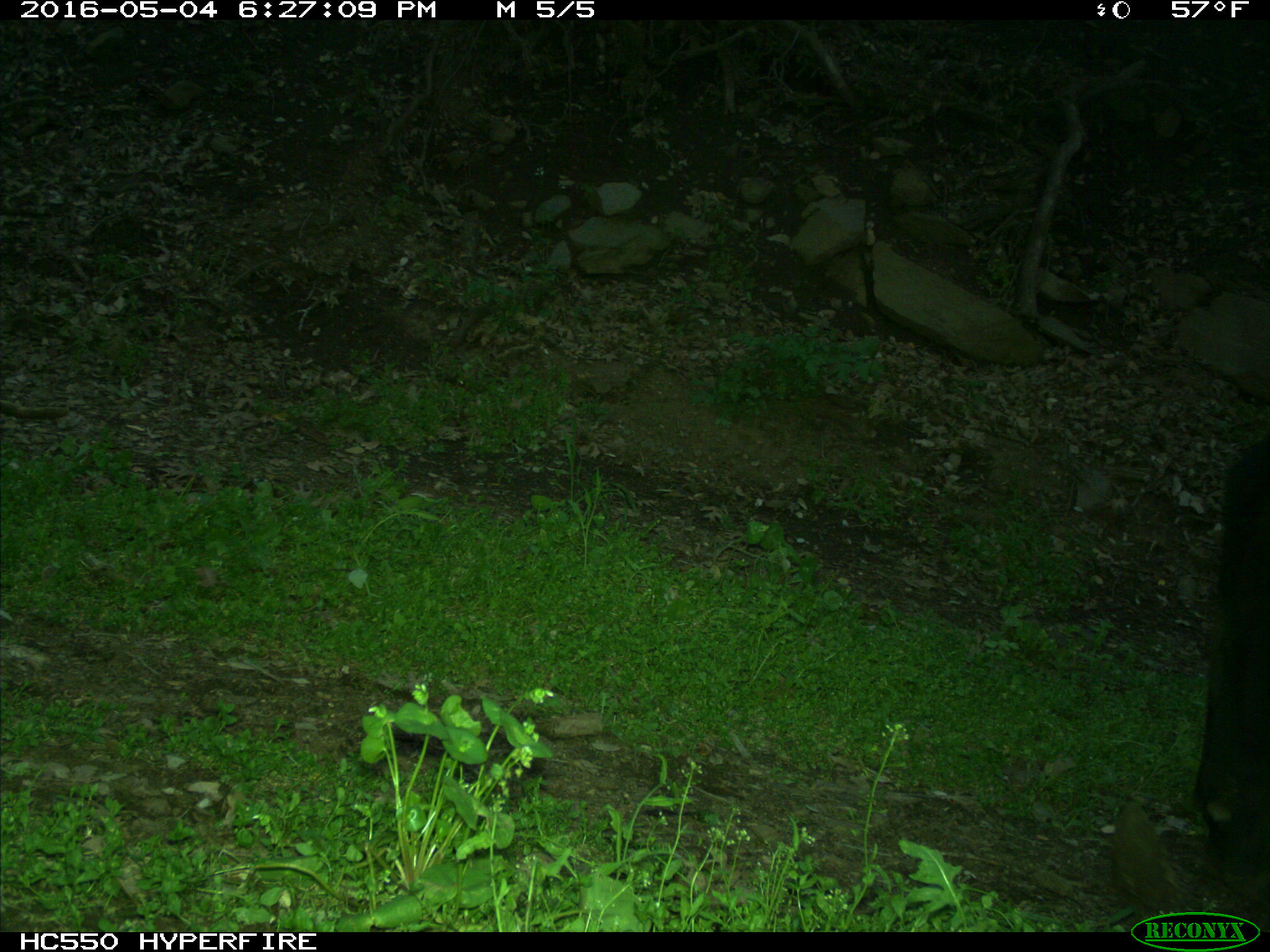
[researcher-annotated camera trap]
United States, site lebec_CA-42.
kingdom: Animalia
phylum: Chordata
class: Mammalia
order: Artiodactyla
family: Bovidae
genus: Bos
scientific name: Bos taurus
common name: domestic cow